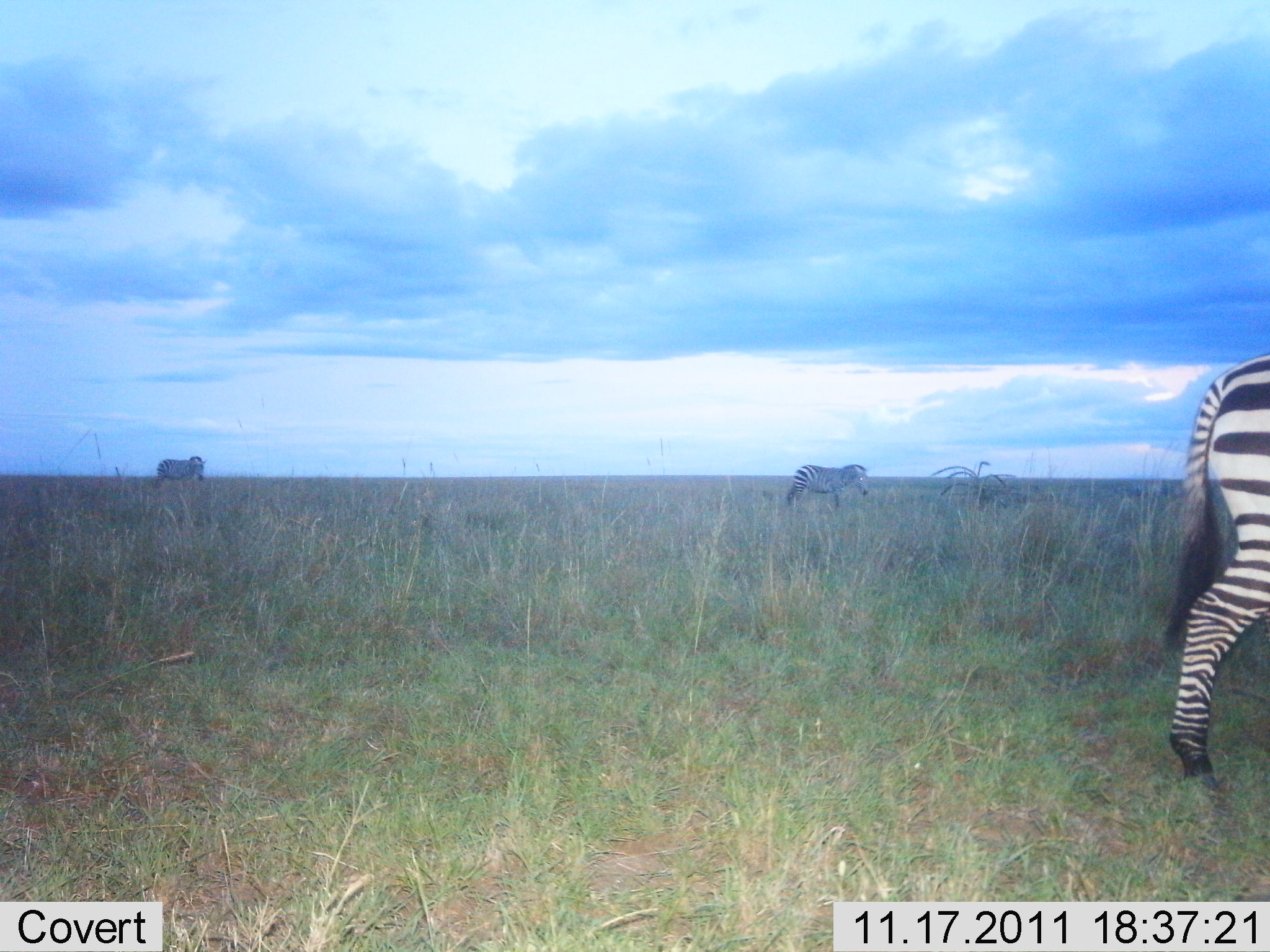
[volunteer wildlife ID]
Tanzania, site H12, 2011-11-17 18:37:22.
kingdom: Animalia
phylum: Chordata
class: Mammalia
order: Perissodactyla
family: Equidae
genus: Equus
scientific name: Equus quagga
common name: plains zebra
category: zebra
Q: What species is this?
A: Zebra (plains zebra) (Equus quagga).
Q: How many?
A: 3.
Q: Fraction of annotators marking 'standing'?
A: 46%.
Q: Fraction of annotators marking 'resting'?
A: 0%.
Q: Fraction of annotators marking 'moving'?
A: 54%.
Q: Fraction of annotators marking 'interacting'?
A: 0%.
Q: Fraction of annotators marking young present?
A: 0%.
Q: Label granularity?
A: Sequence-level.